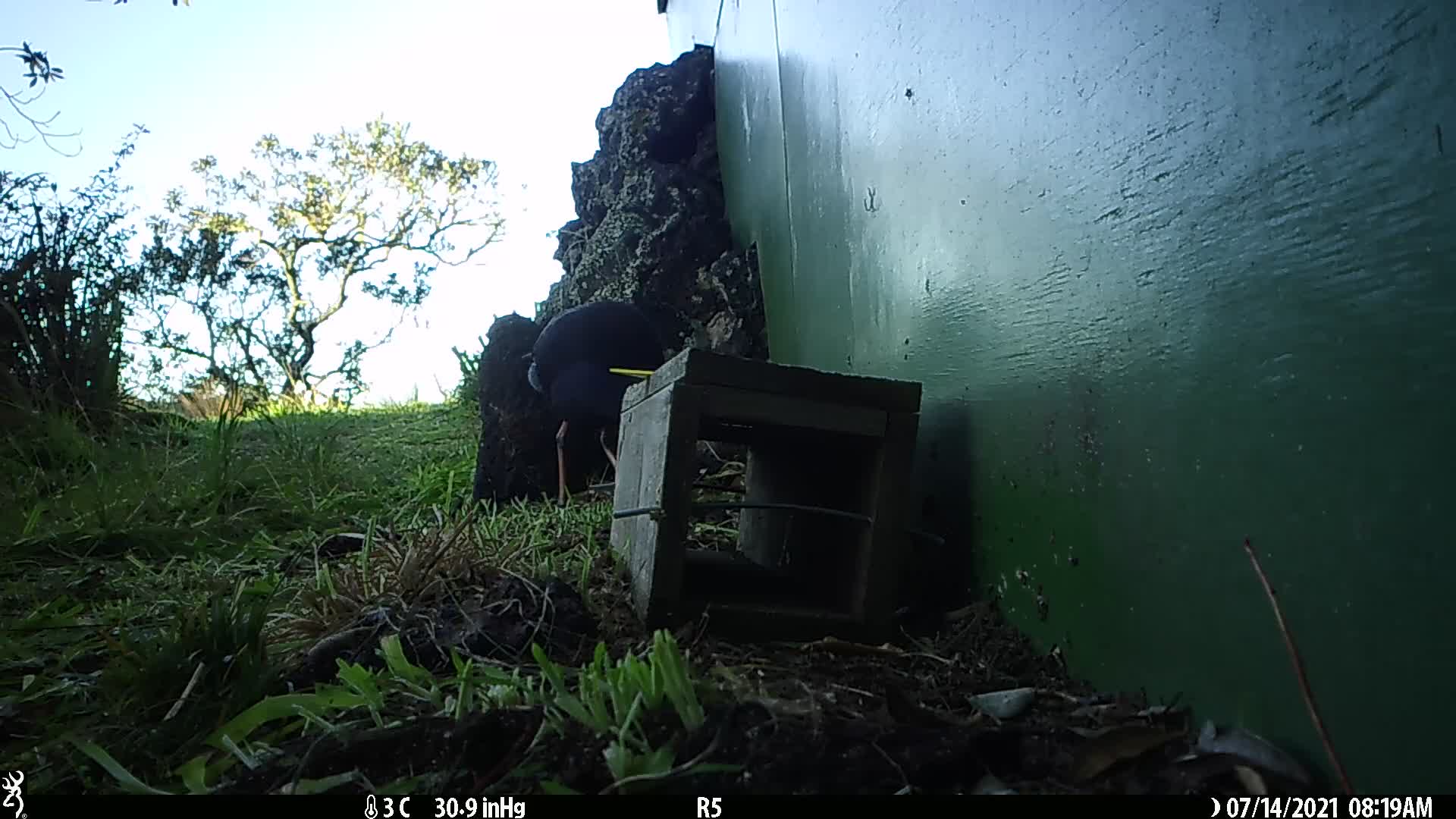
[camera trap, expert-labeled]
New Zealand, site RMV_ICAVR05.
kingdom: Animalia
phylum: Chordata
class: Aves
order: Gruiformes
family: Rallidae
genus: Porphyrio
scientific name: Porphyrio melanotus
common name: australasian swamphen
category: pukeko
Pukeko (australasian swamphen) (Porphyrio melanotus).